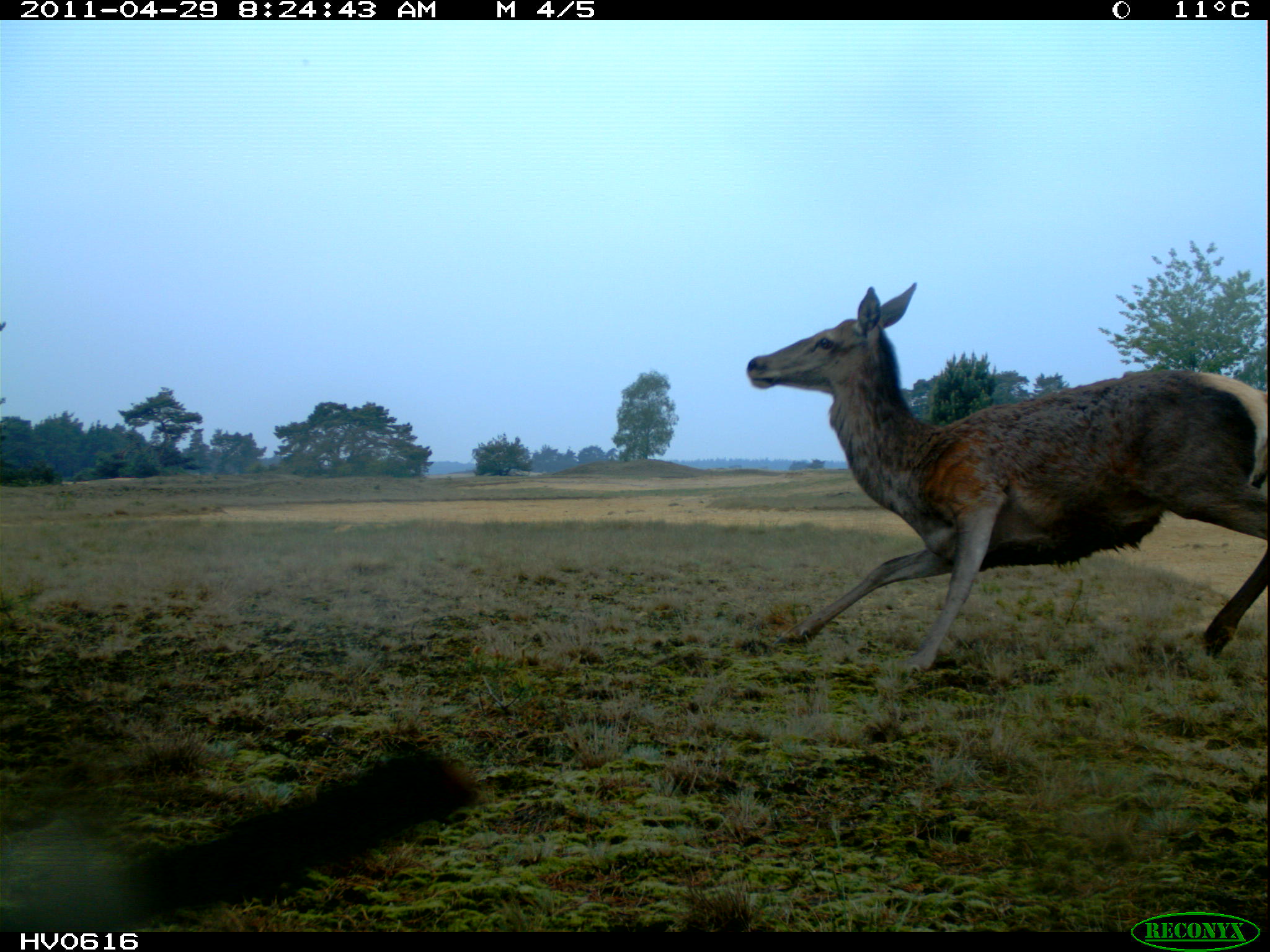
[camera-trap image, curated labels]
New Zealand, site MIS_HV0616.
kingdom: Animalia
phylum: Chordata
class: Mammalia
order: Artiodactyla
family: Cervidae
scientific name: Cervidae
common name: deer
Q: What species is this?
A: Deer (Cervidae).